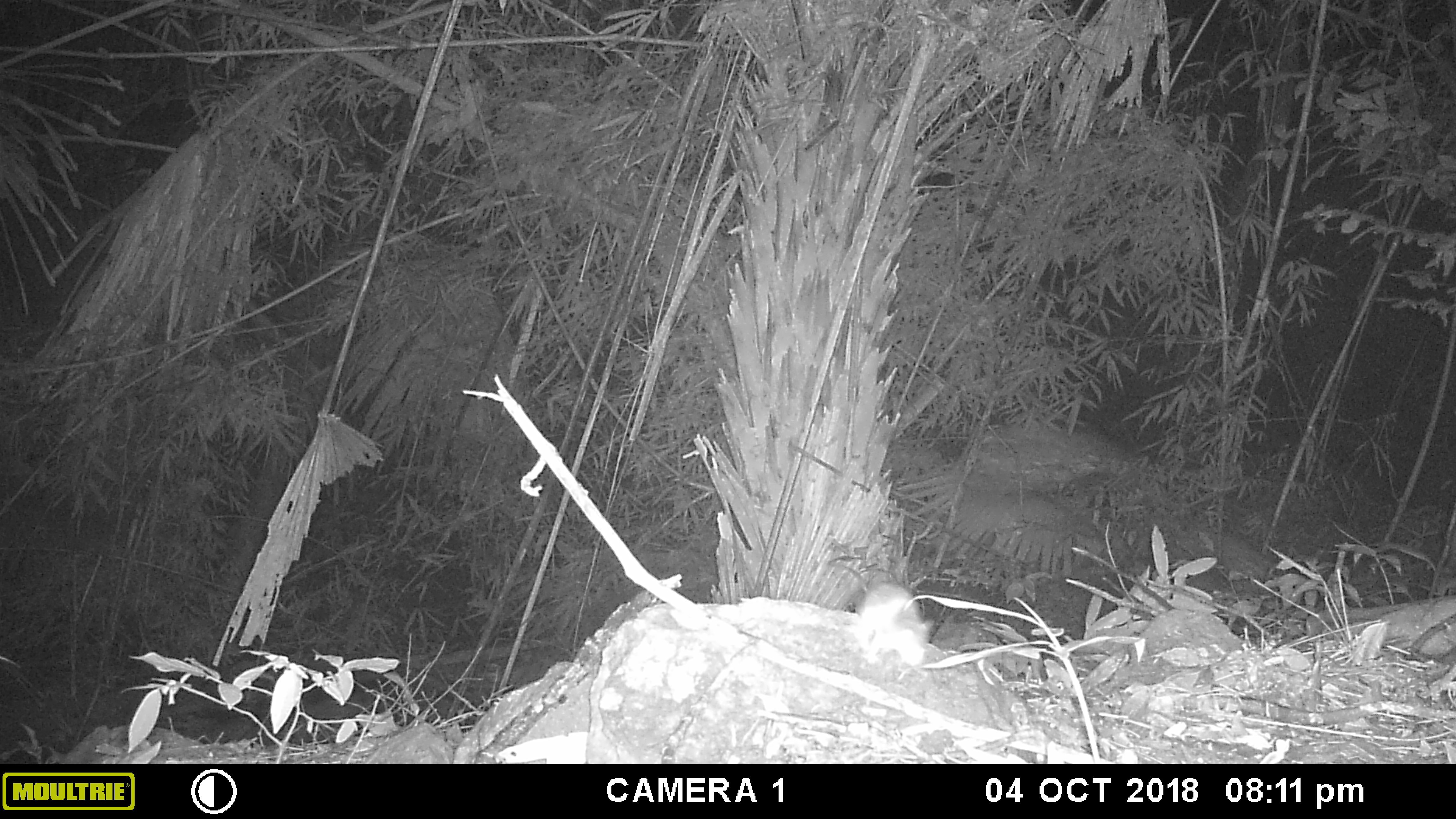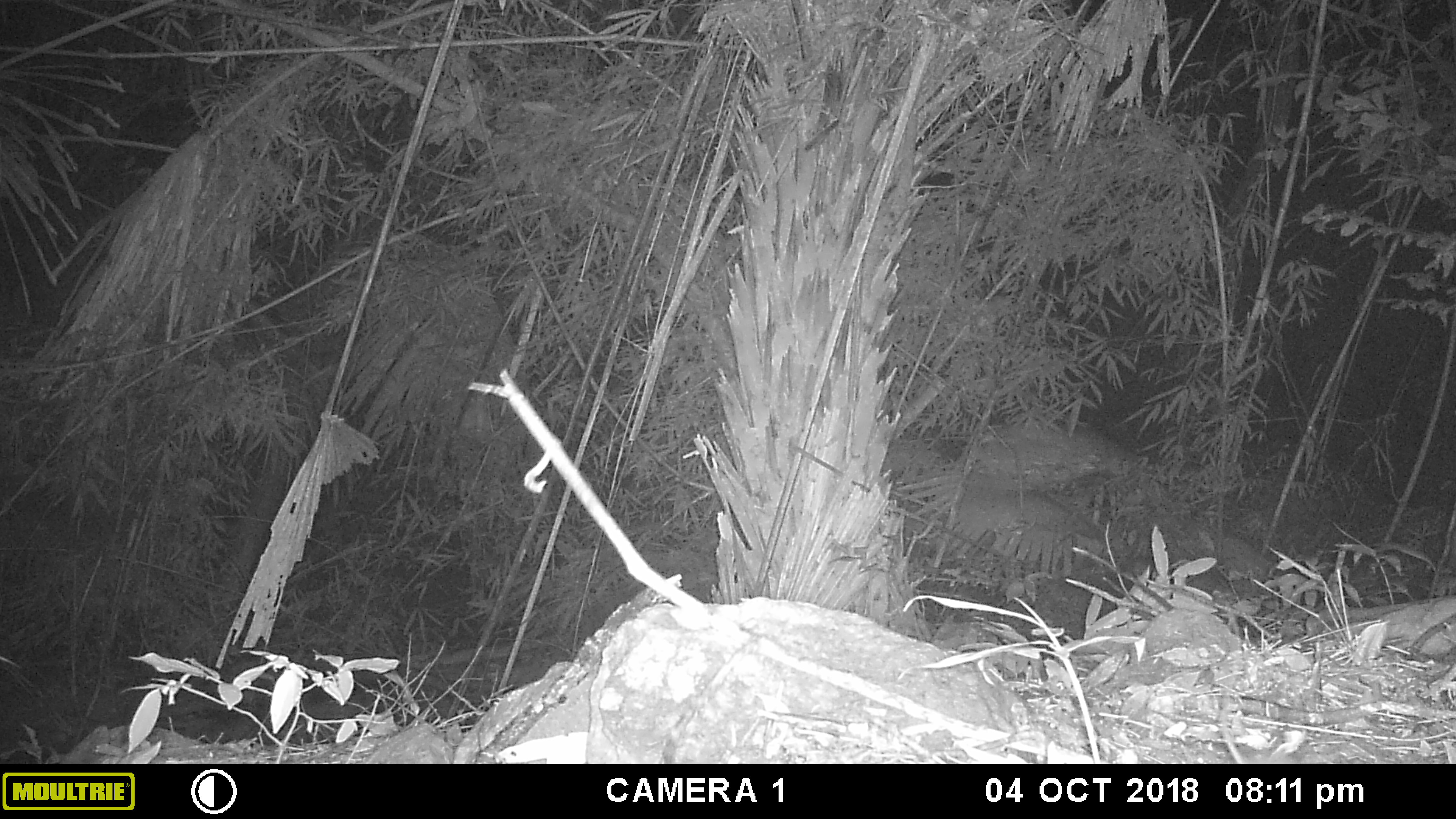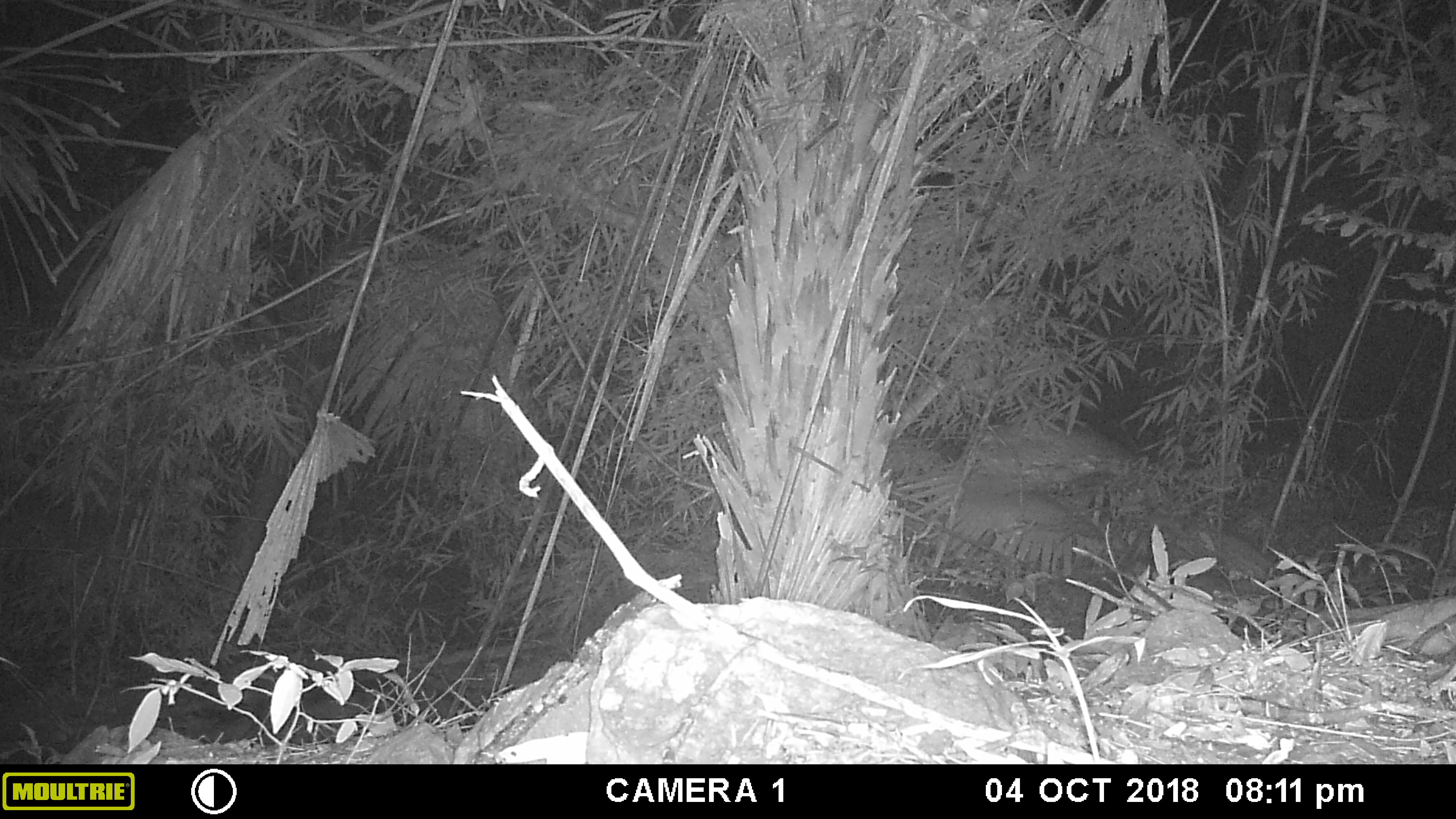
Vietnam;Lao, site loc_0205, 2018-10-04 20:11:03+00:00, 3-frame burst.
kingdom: Animalia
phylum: Chordata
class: Mammalia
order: Rodentia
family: Muridae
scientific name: Muridae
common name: old-world mice and rats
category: unidentified murid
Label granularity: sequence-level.